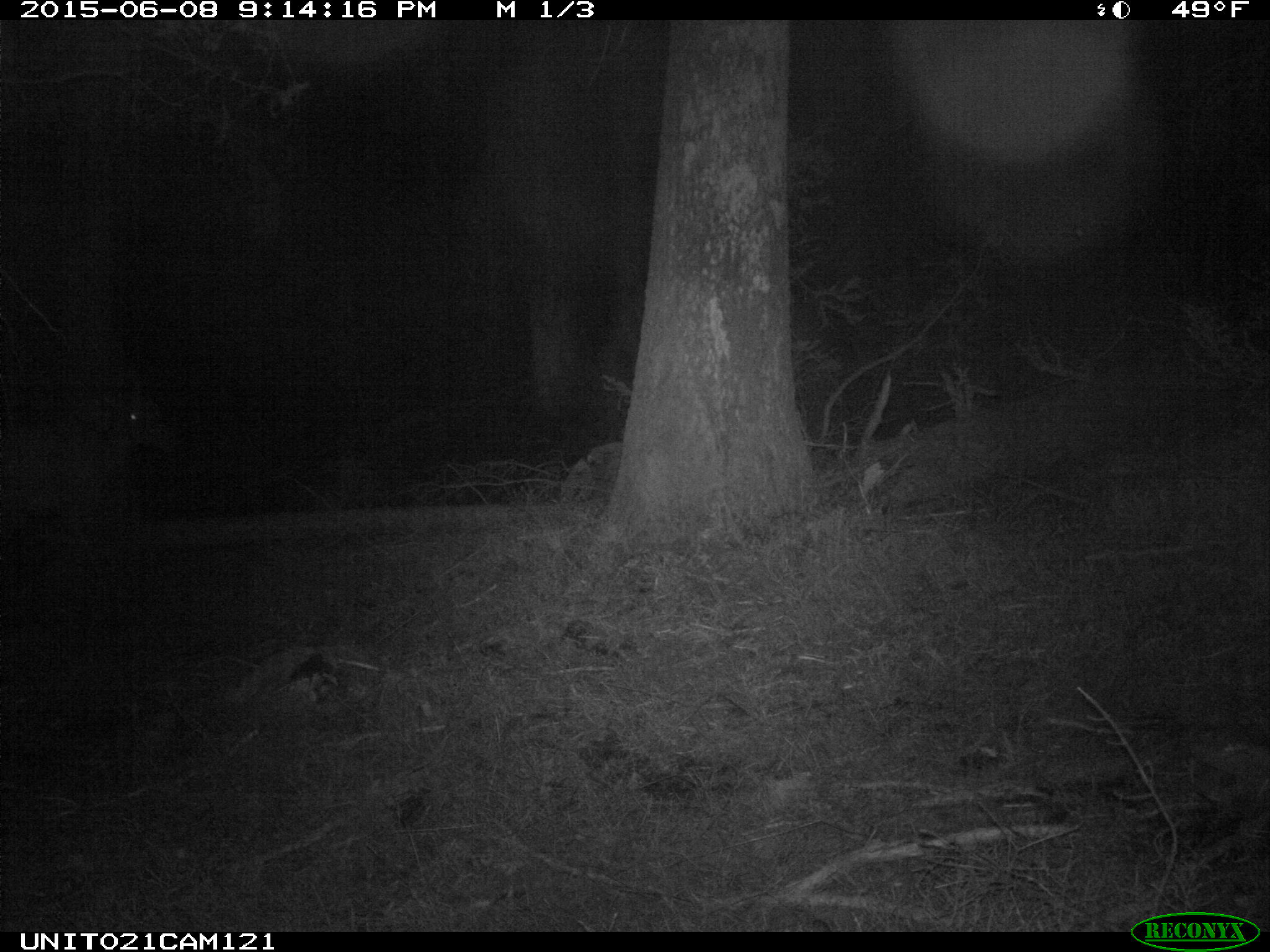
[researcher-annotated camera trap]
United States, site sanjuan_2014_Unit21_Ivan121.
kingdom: Animalia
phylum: Chordata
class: Mammalia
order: Artiodactyla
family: Cervidae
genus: Cervus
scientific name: Cervus elaphus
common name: red deer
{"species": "Cervus elaphus (red deer)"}